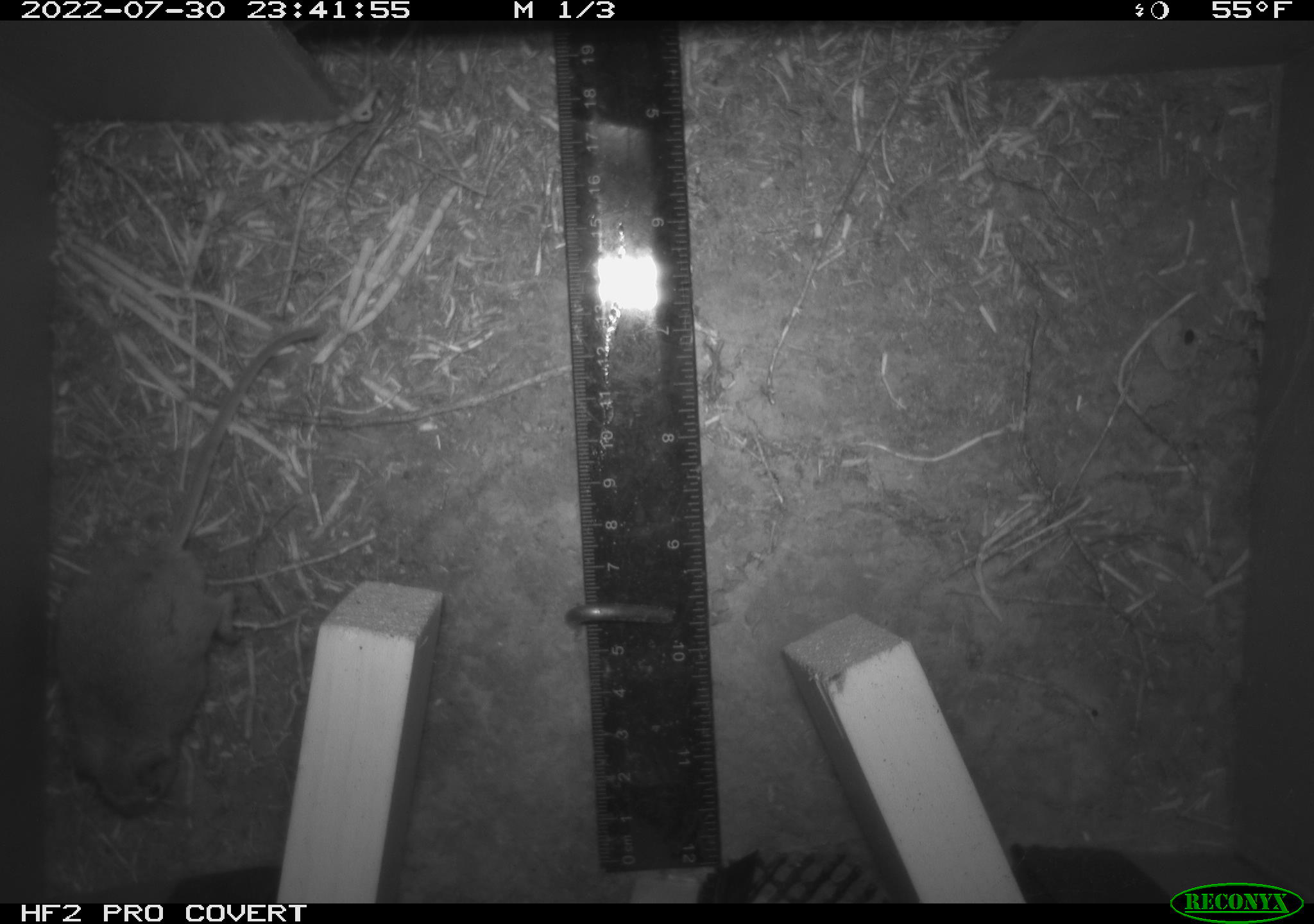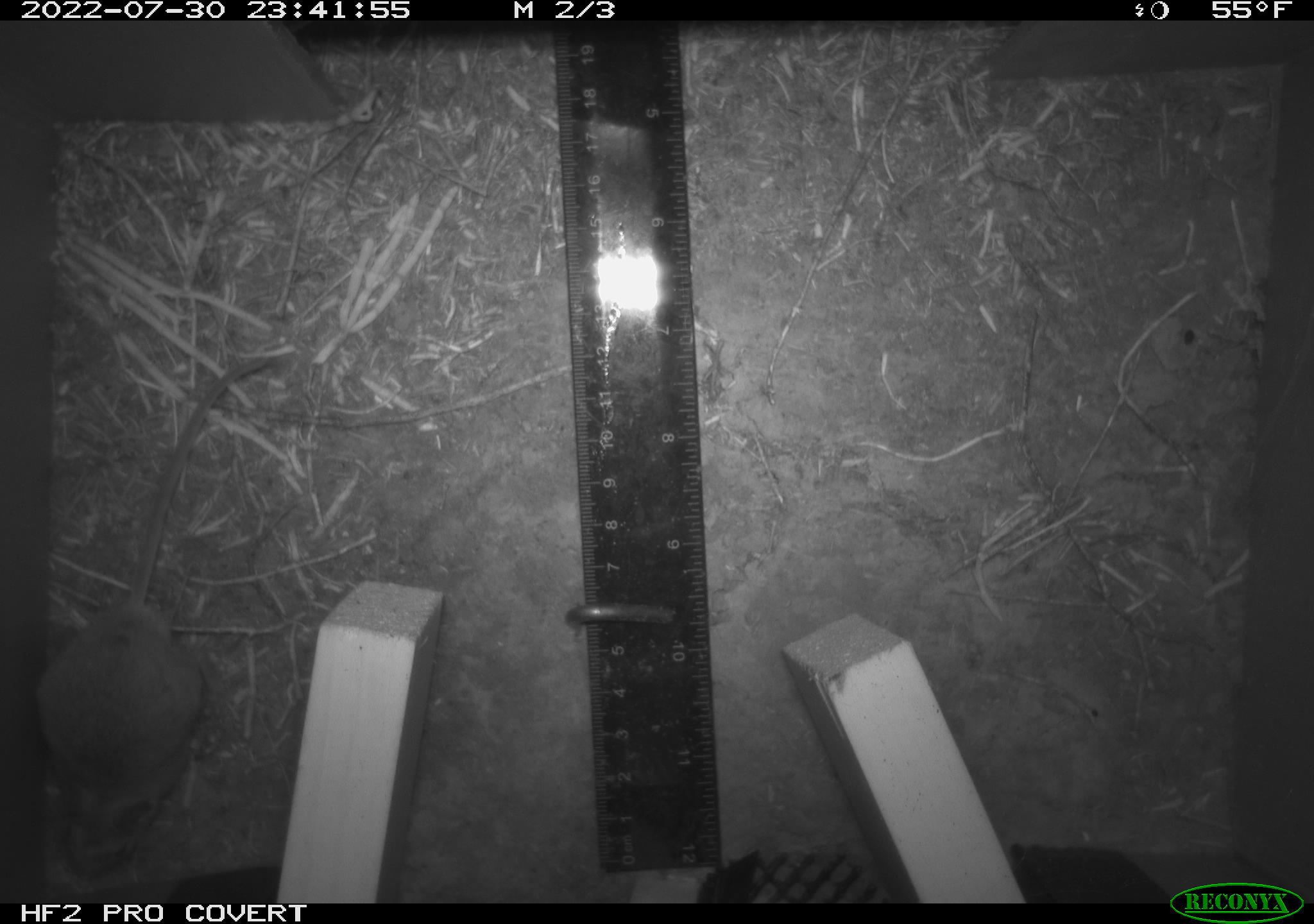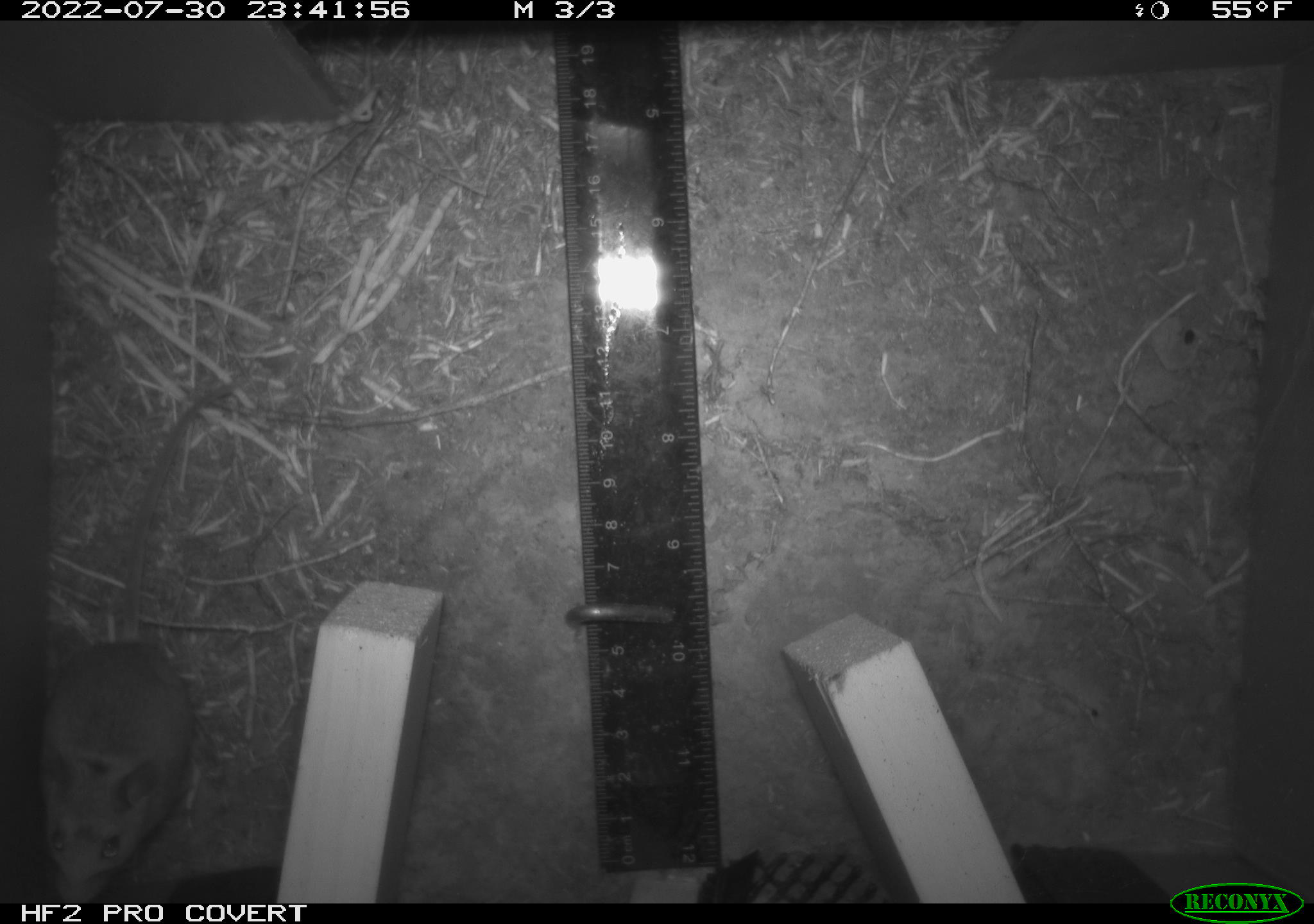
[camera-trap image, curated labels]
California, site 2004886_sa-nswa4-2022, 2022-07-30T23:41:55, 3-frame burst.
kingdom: Animalia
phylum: Chordata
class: Mammalia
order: Rodentia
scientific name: Rodentia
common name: rodent